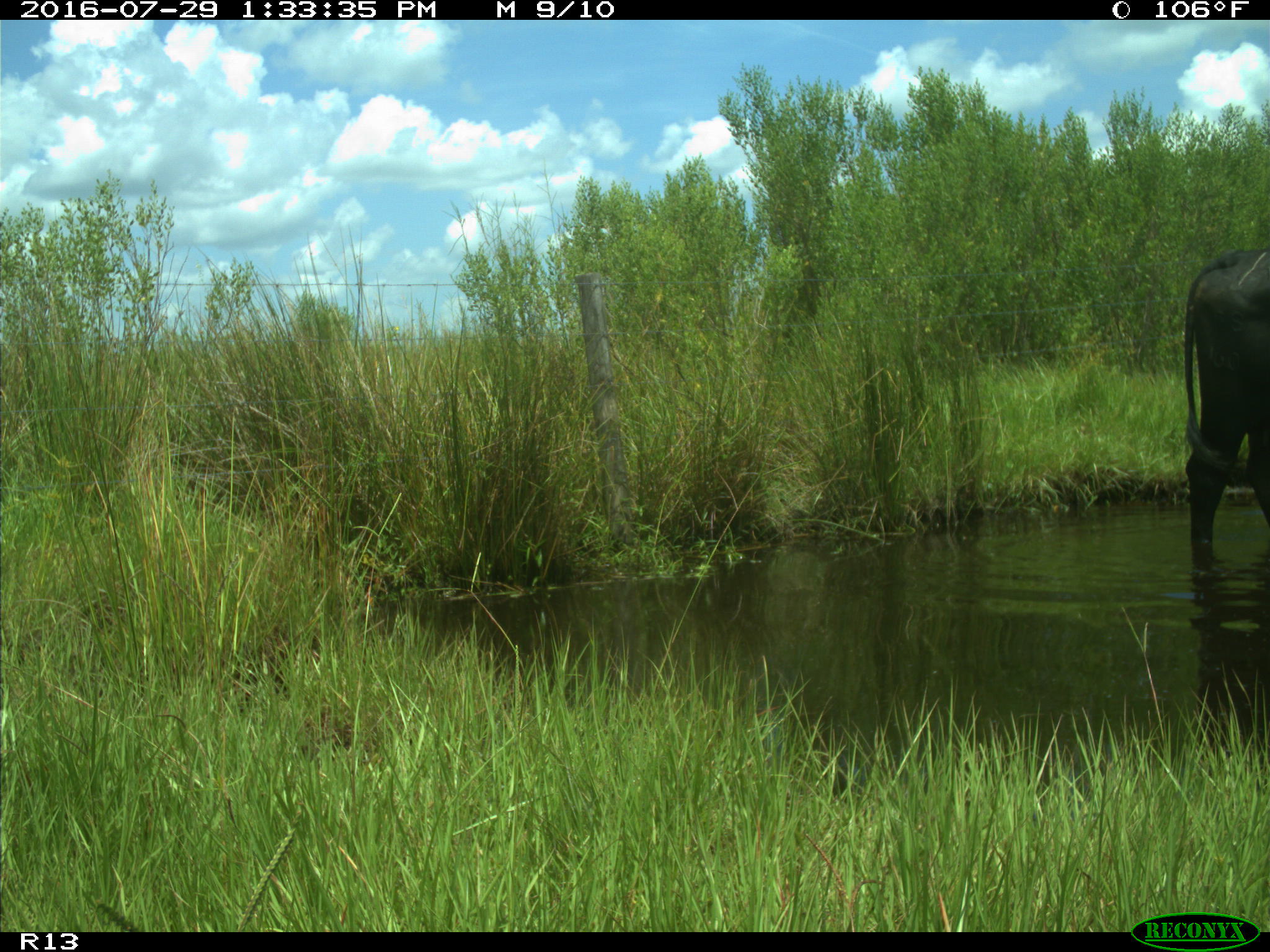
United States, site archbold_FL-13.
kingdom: Animalia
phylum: Chordata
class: Mammalia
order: Artiodactyla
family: Bovidae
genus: Bos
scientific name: Bos taurus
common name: domestic cow